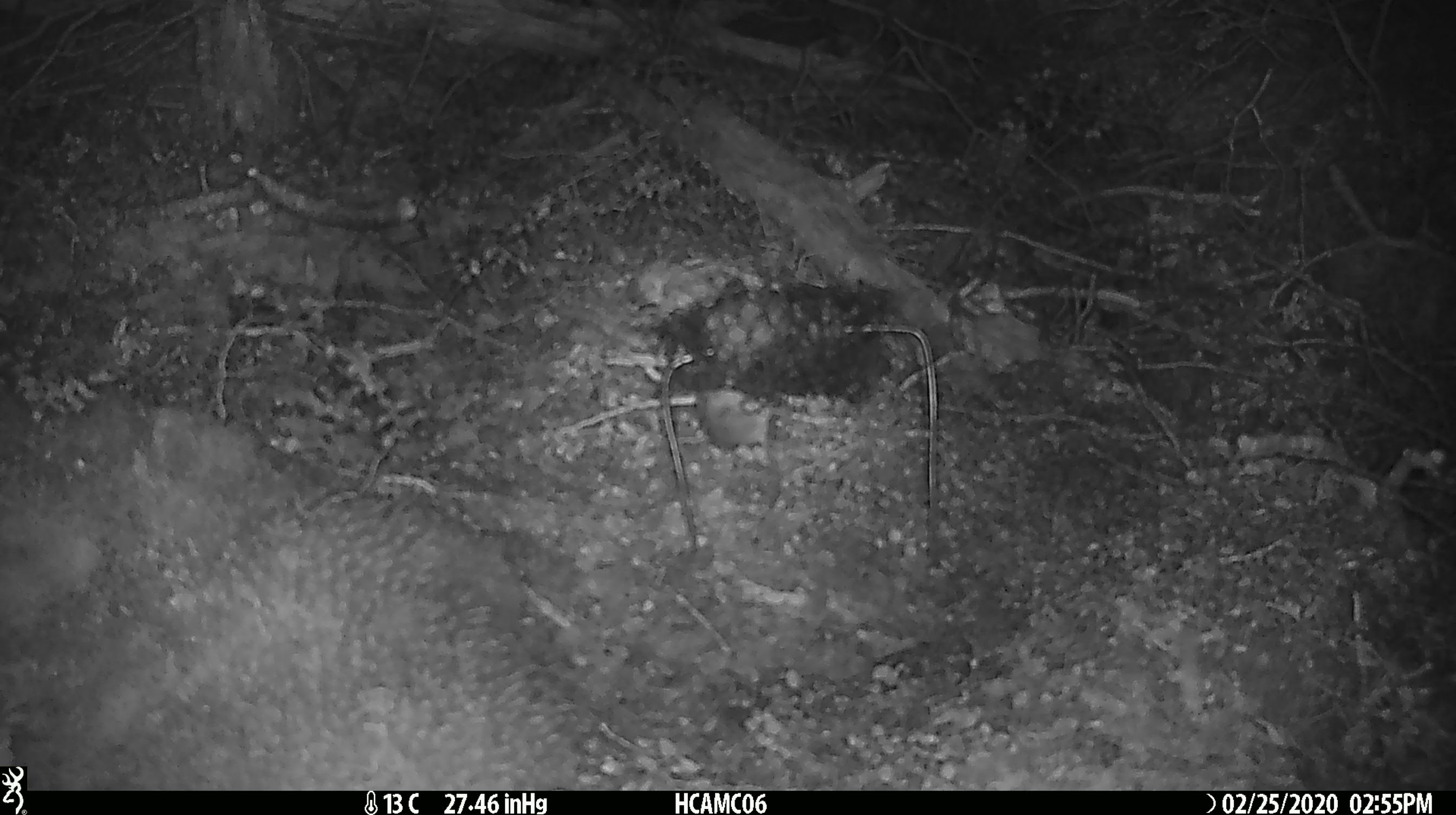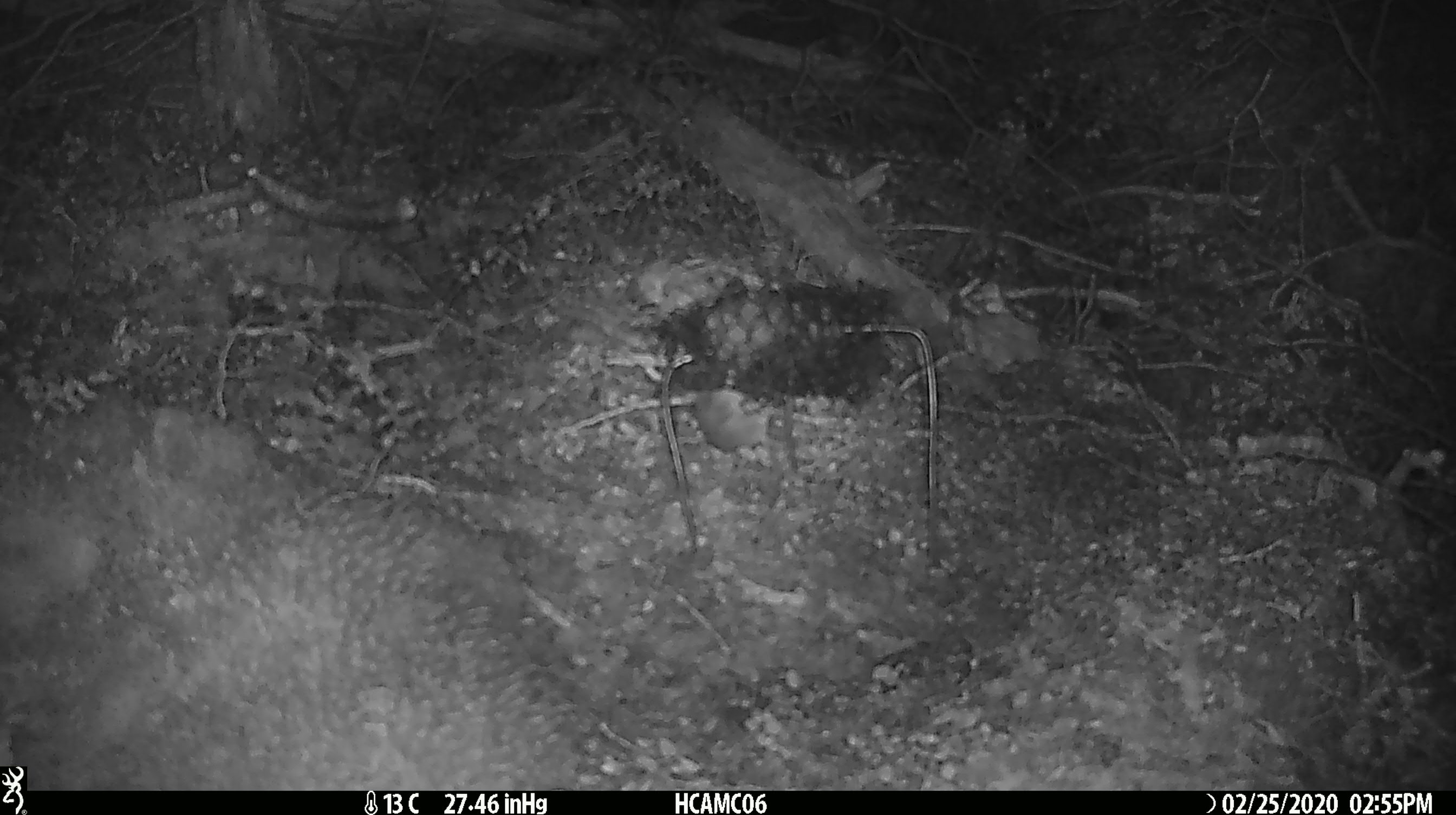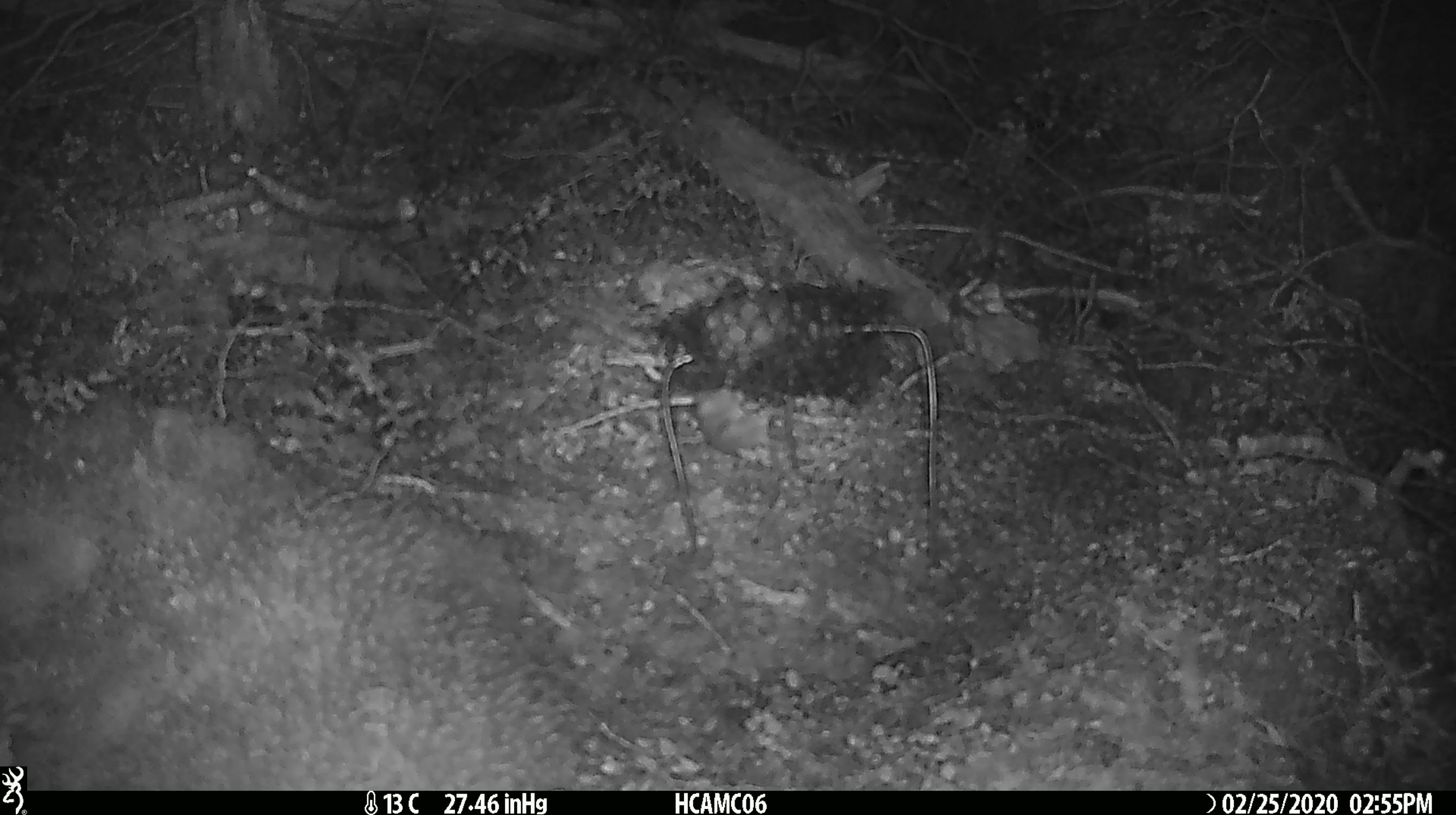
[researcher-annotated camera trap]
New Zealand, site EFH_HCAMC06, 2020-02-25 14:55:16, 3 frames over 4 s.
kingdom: Animalia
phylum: Chordata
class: Mammalia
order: Rodentia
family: Muridae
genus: Mus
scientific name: Mus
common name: mouse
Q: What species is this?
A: Mouse (Mus).